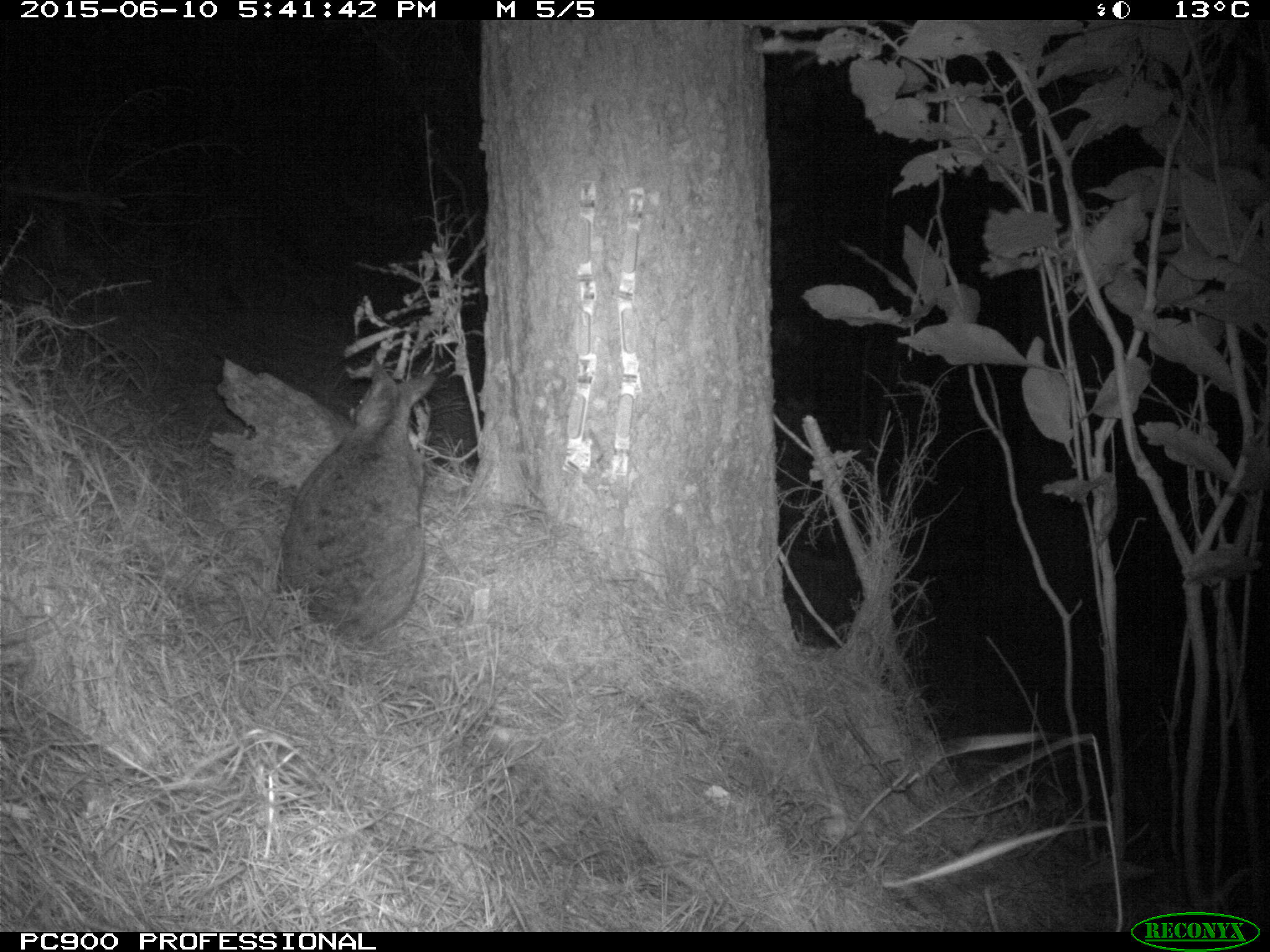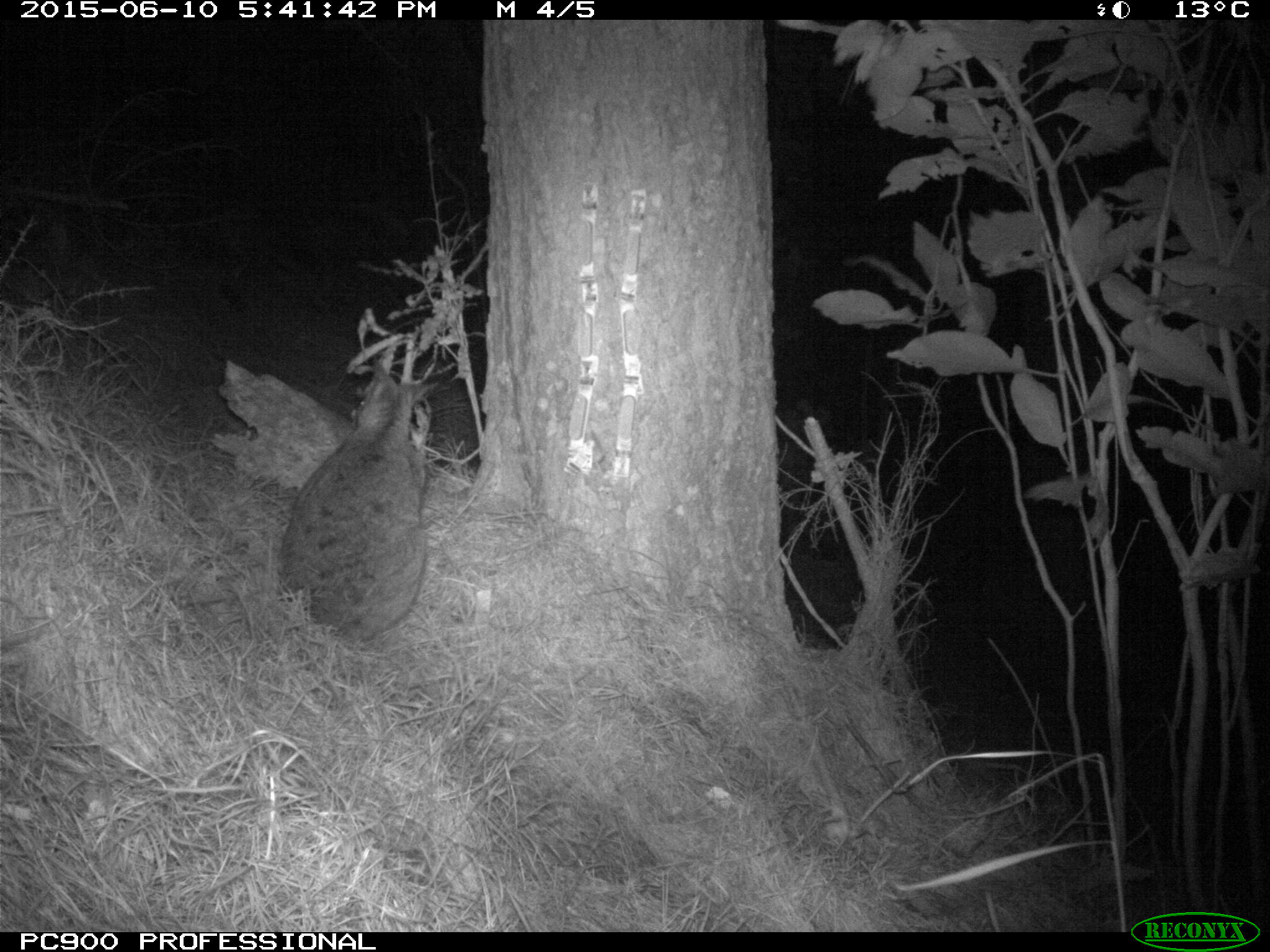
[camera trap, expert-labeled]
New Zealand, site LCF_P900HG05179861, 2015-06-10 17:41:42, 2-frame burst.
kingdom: Animalia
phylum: Chordata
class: Mammalia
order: Diprotodontia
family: Macropodidae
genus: Notamacropus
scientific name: Notamacropus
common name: wallaby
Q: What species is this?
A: Wallaby (Notamacropus).